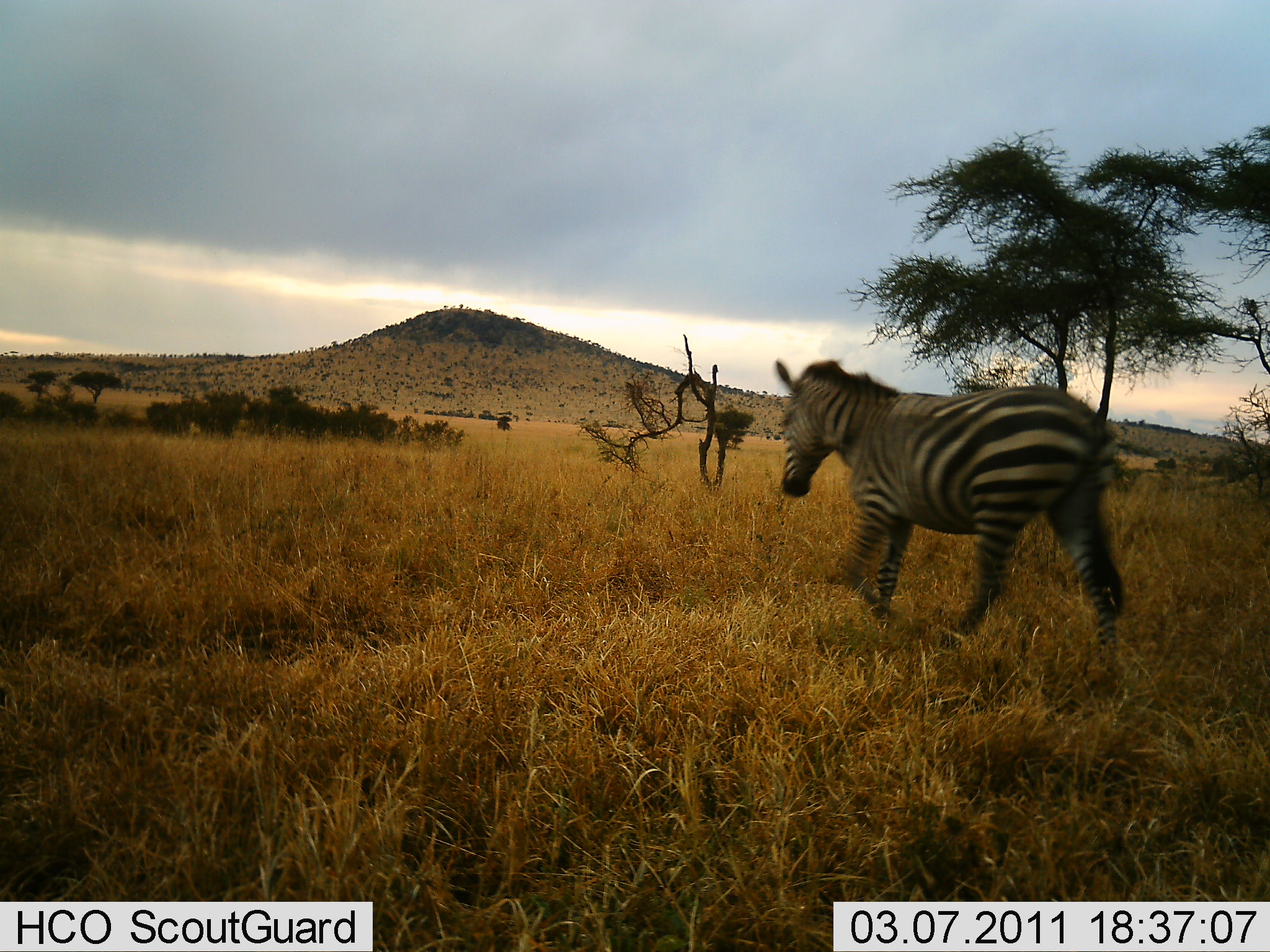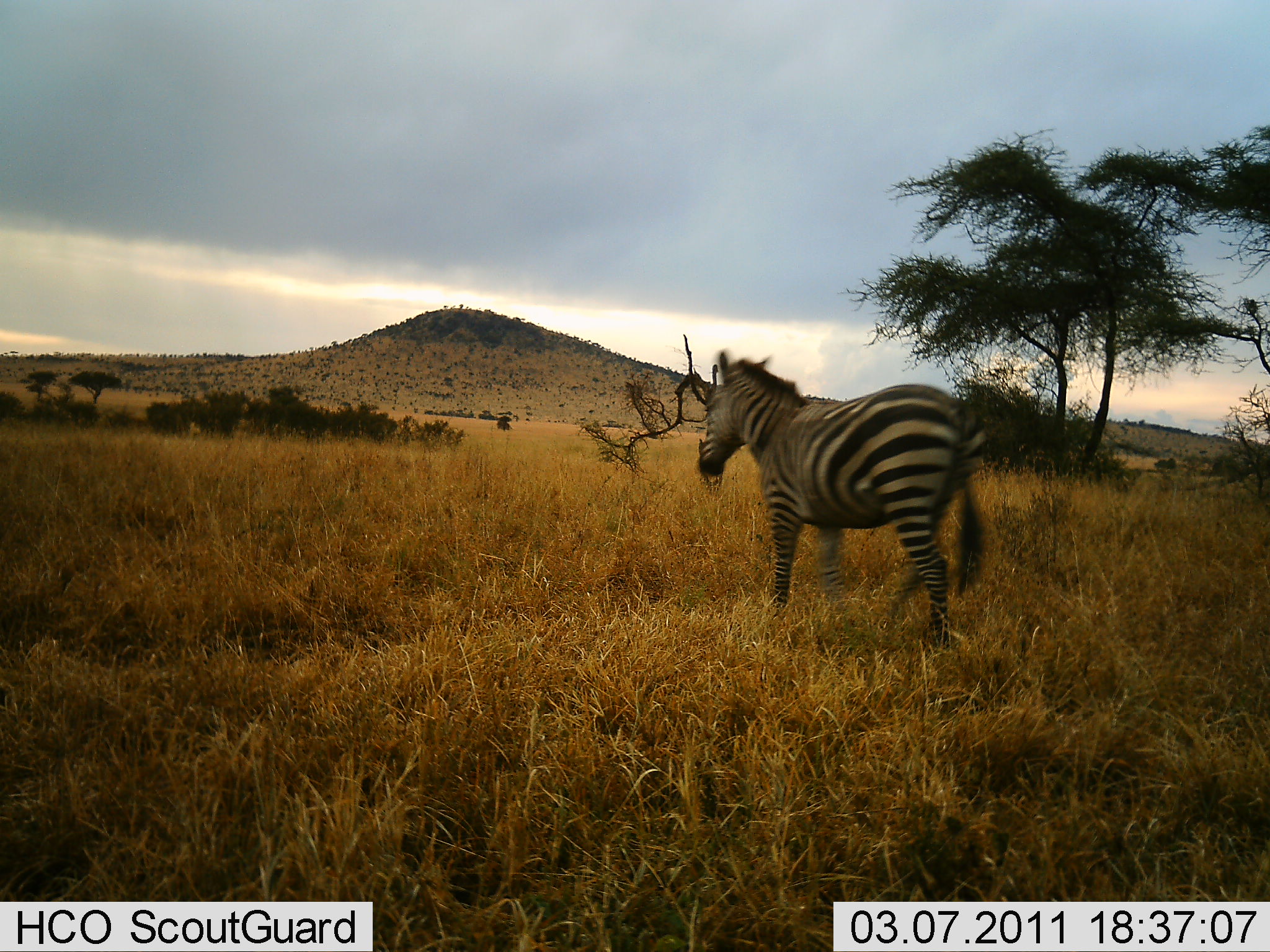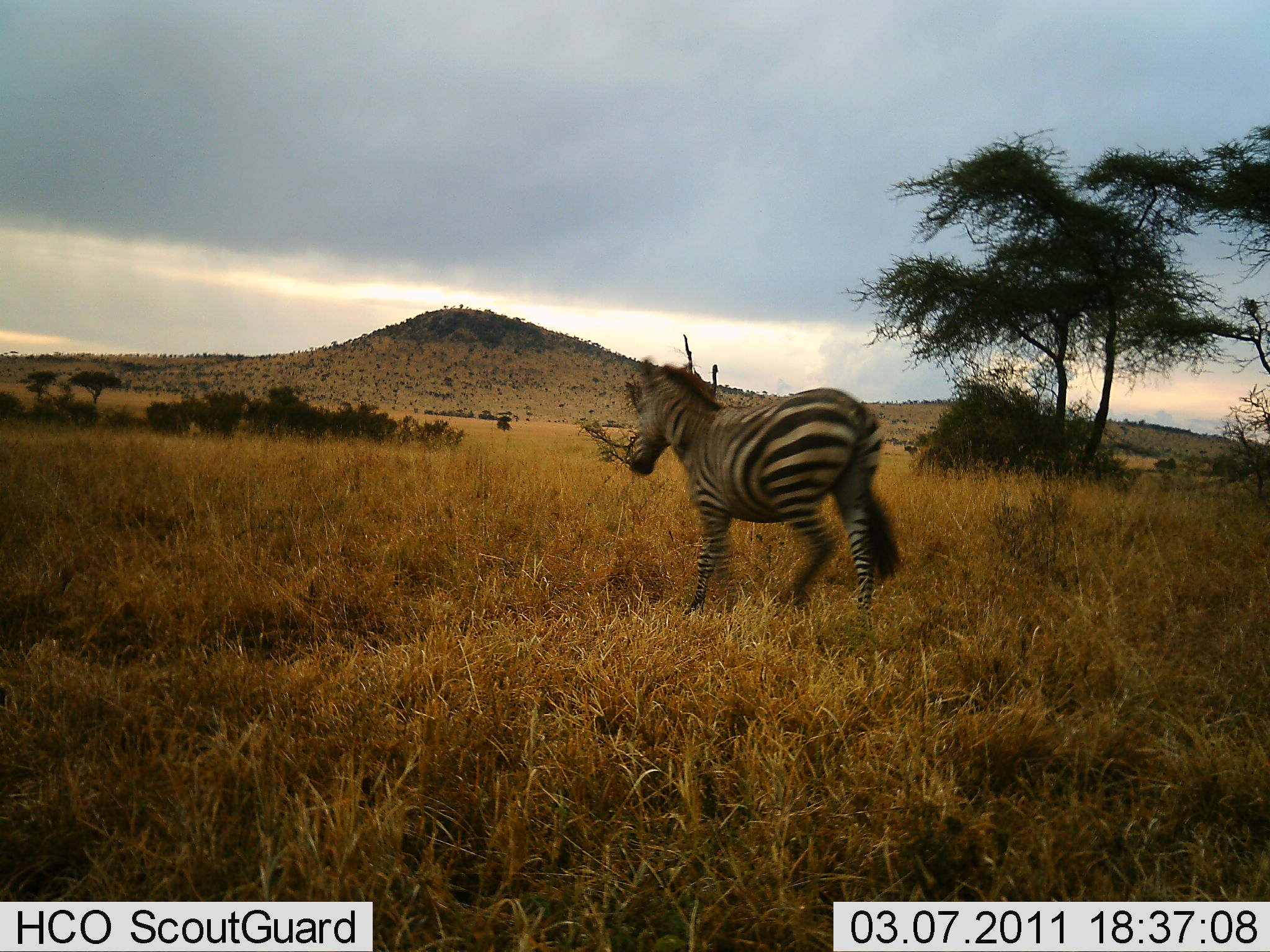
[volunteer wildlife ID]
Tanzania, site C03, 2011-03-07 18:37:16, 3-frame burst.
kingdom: Animalia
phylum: Chordata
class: Mammalia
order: Perissodactyla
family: Equidae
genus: Equus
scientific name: Equus quagga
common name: plains zebra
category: zebra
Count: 1.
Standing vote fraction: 0%.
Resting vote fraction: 0%.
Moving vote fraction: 100%.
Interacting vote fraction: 0%.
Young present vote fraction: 0%.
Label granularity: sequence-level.